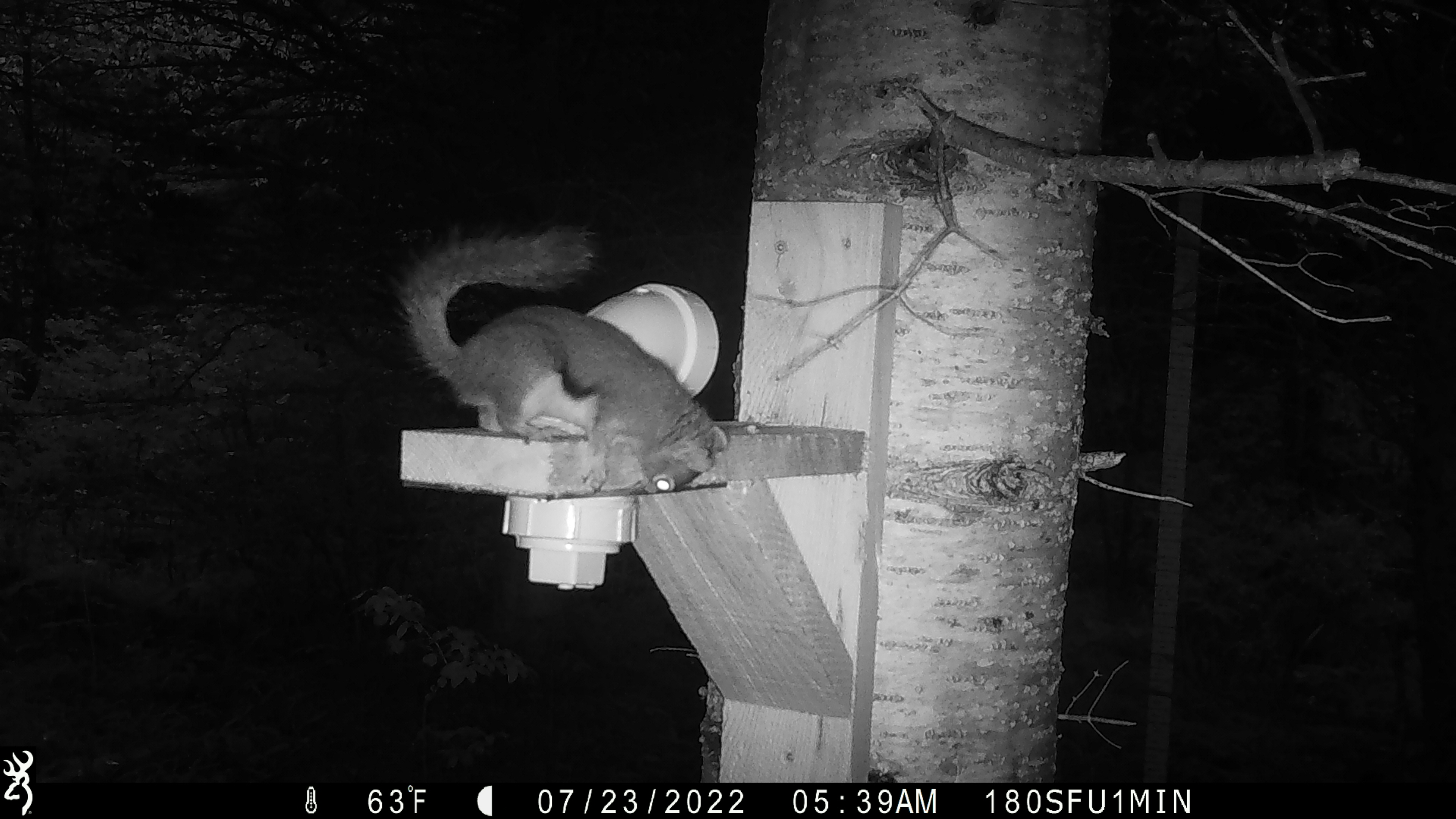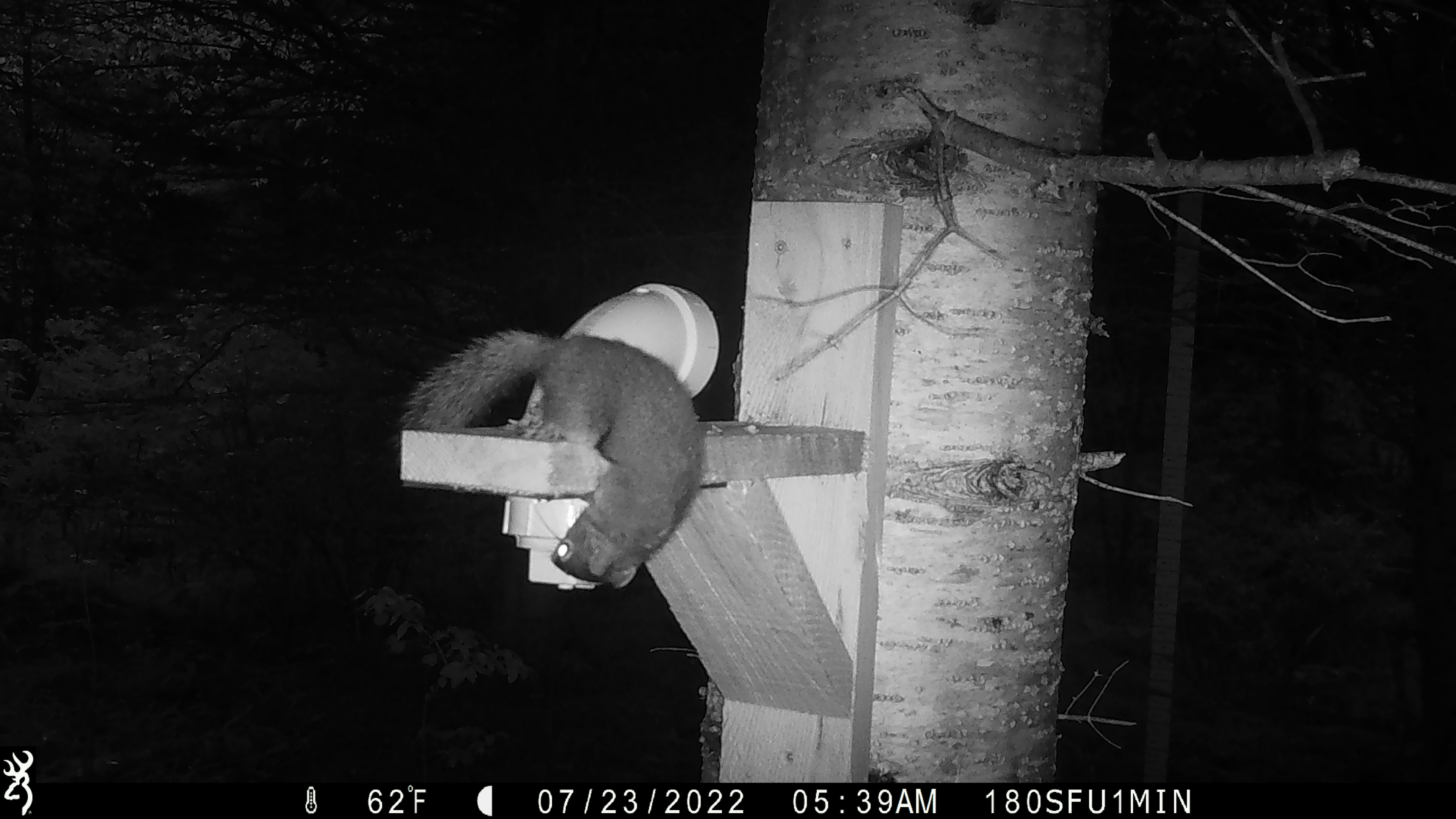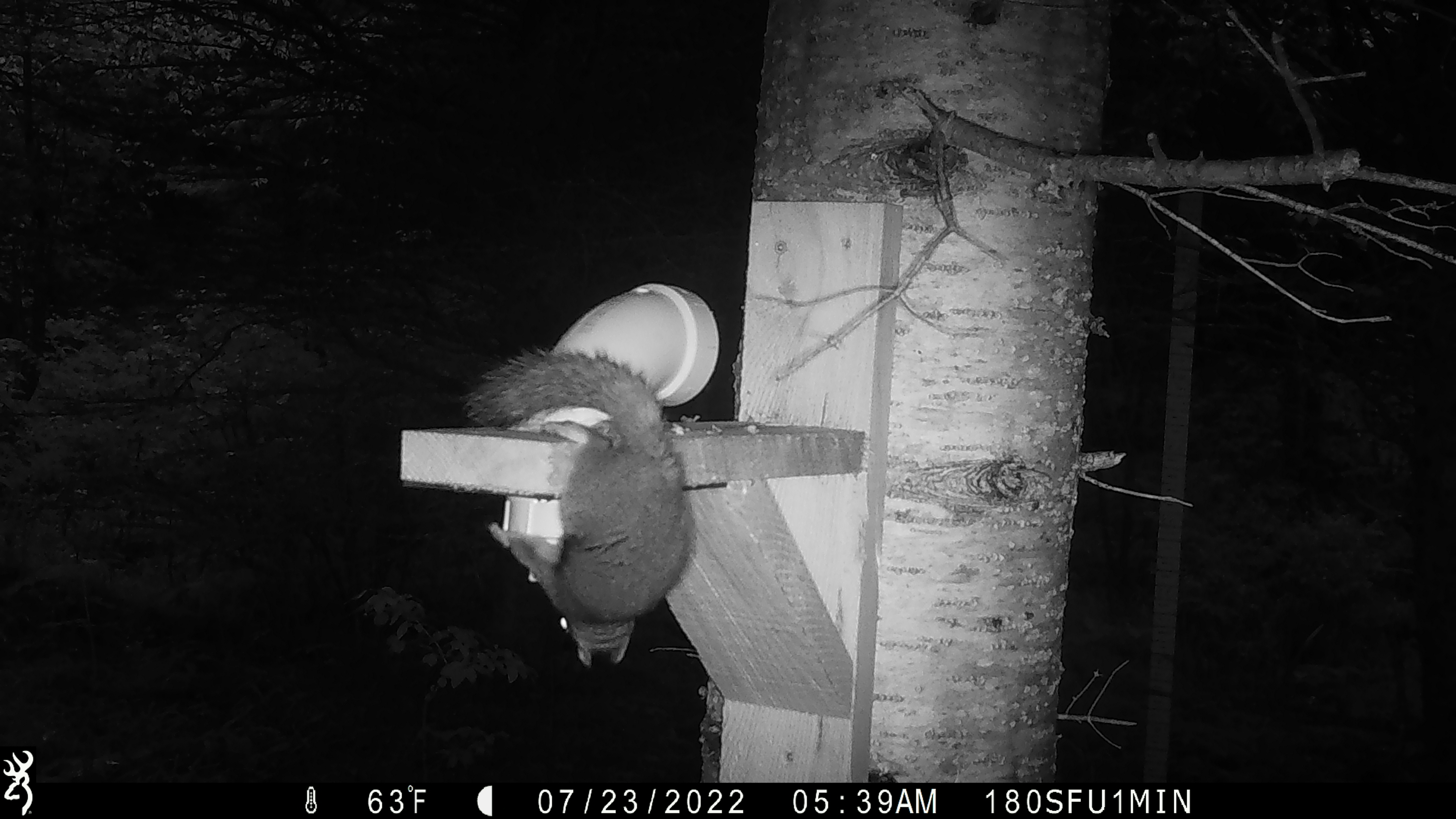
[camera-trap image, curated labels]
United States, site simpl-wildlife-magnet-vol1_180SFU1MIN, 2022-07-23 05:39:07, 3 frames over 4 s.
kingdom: Animalia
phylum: Chordata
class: Mammalia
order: Rodentia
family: Sciuridae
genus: Tamiasciurus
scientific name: Tamiasciurus hudsonicus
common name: red squirrel